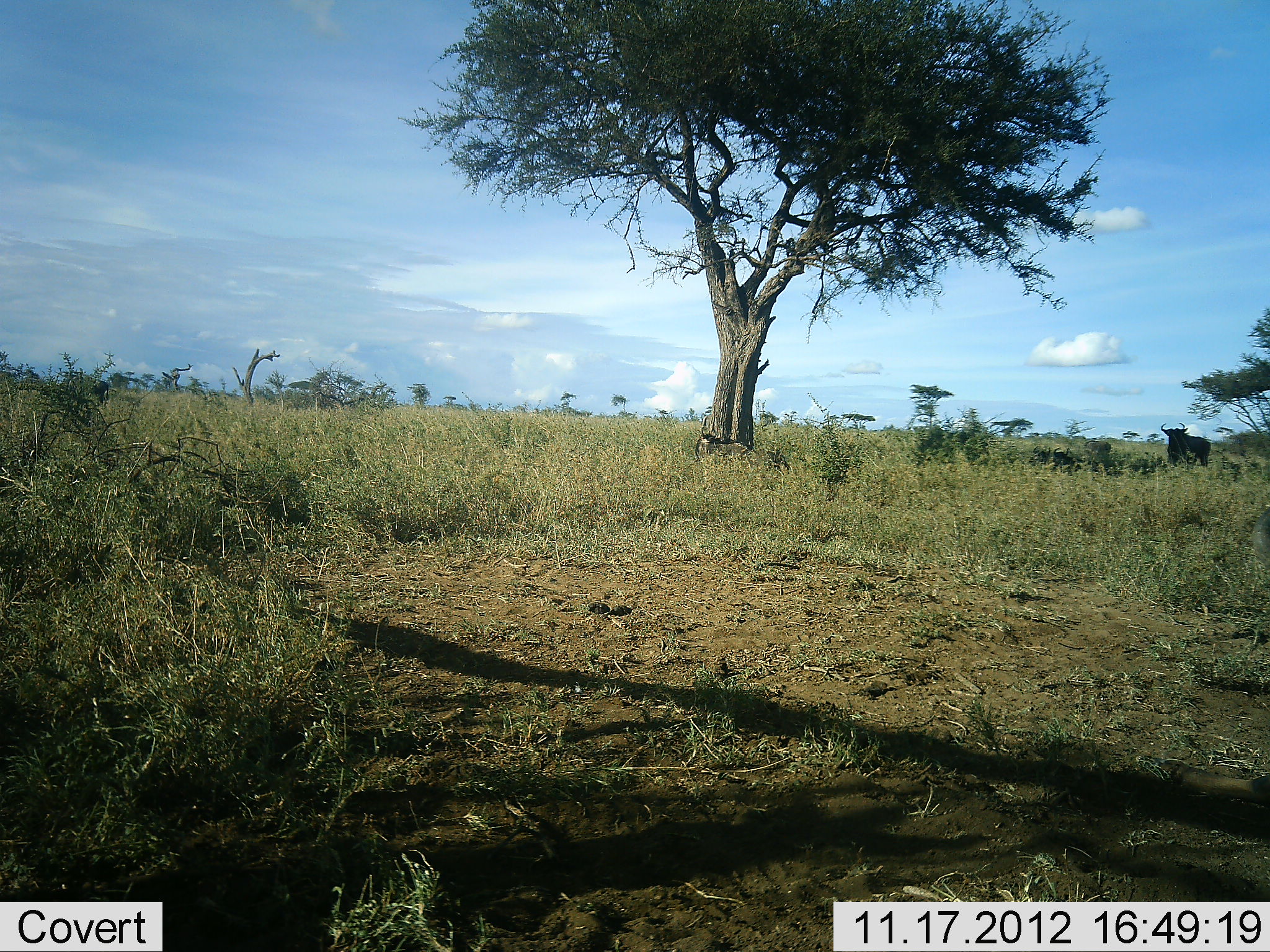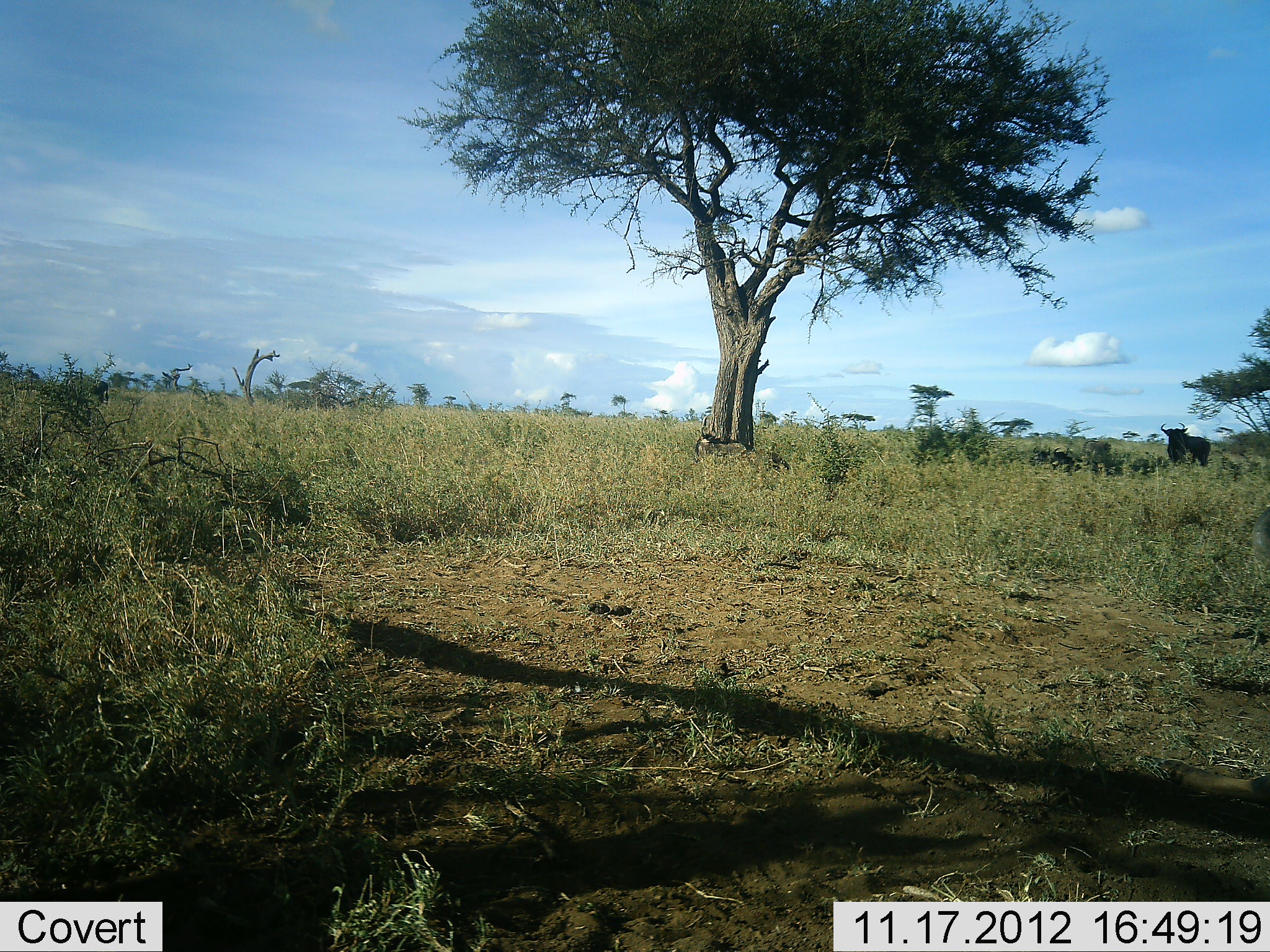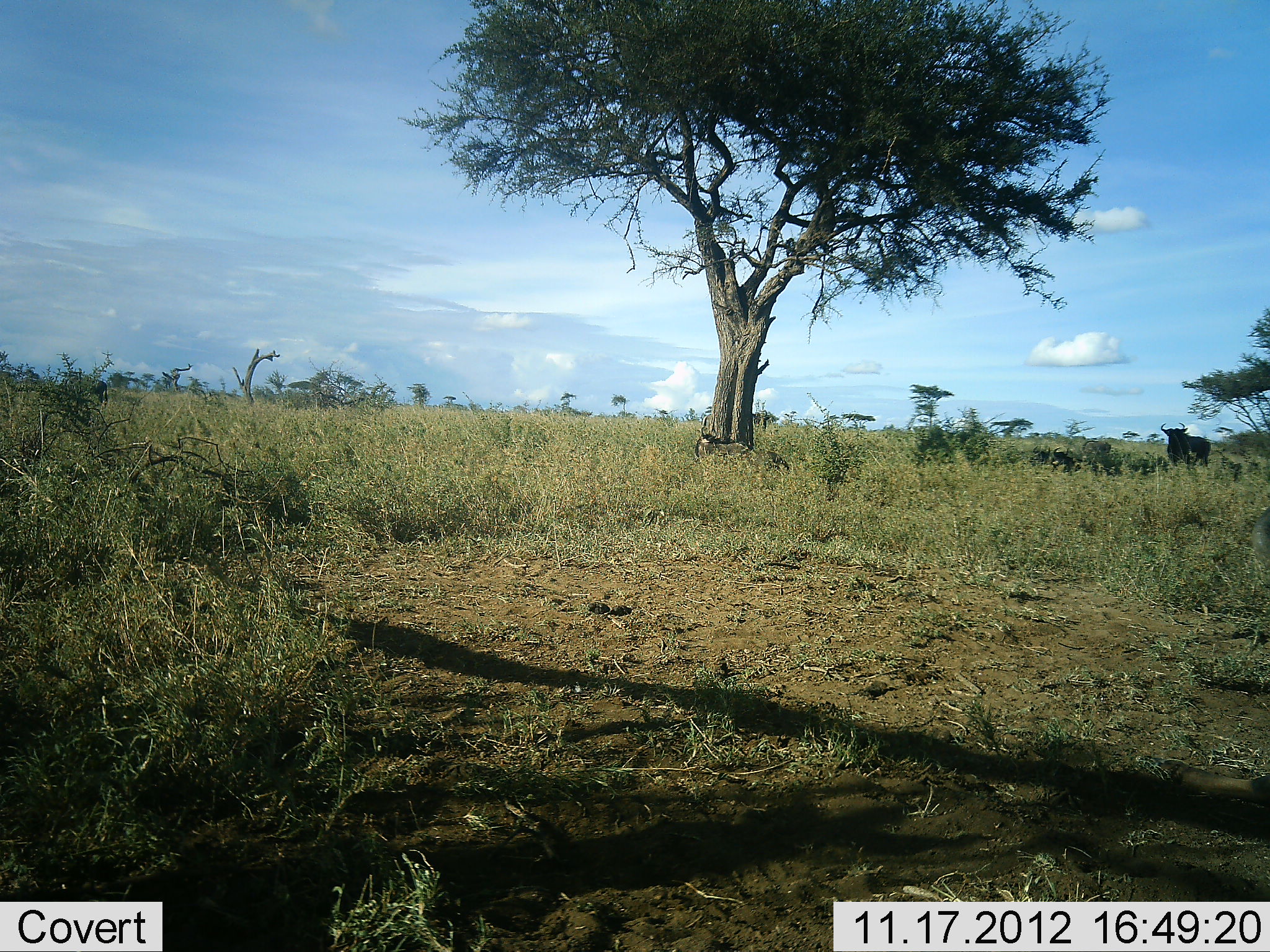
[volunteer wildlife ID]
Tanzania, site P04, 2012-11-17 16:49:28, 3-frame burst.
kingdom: Animalia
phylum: Chordata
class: Mammalia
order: Artiodactyla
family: Bovidae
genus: Connochaetes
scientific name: Connochaetes taurinus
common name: blue wildebeest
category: wildebeest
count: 2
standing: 100%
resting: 10%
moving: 40%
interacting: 0%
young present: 0%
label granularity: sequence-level